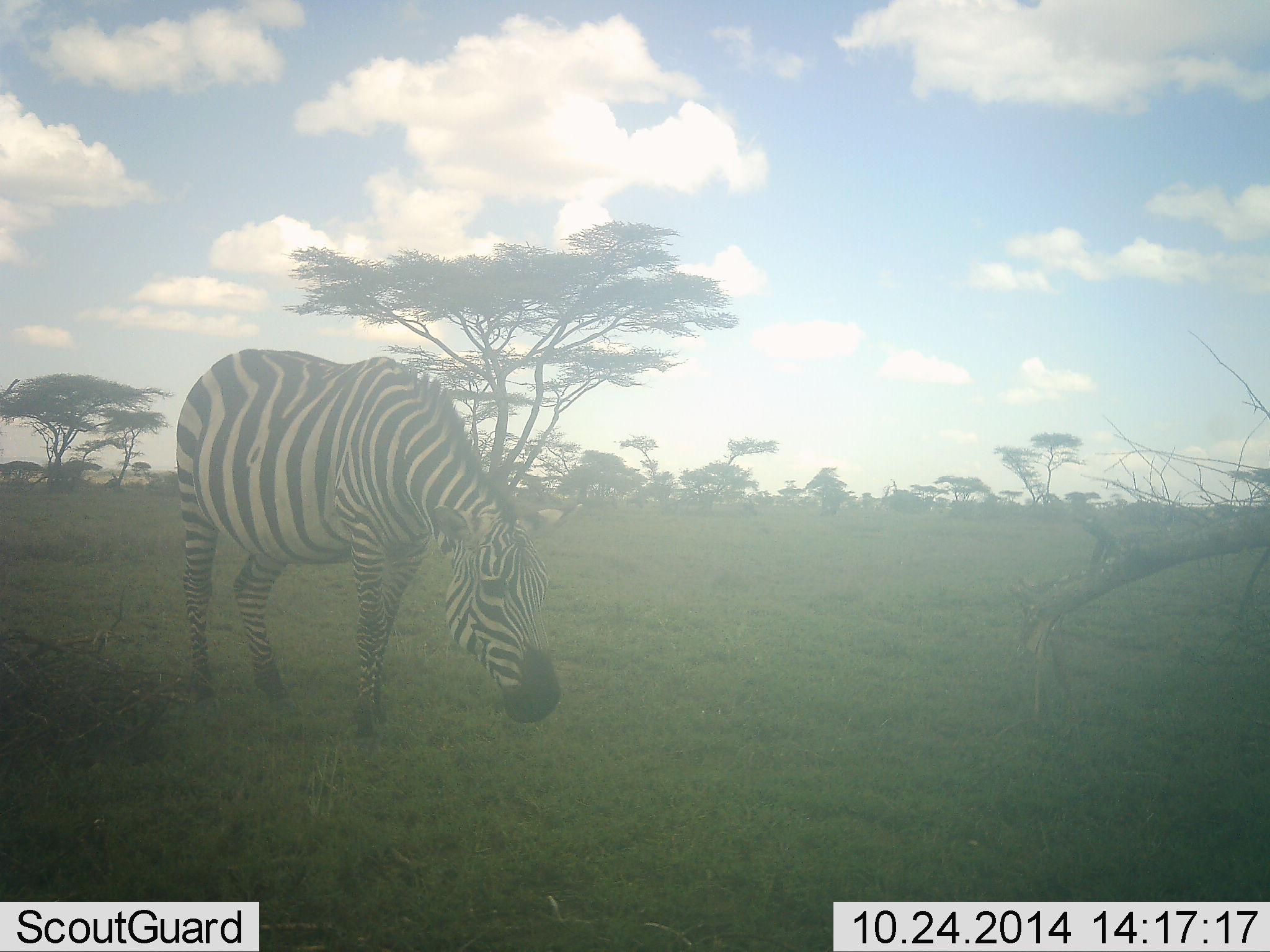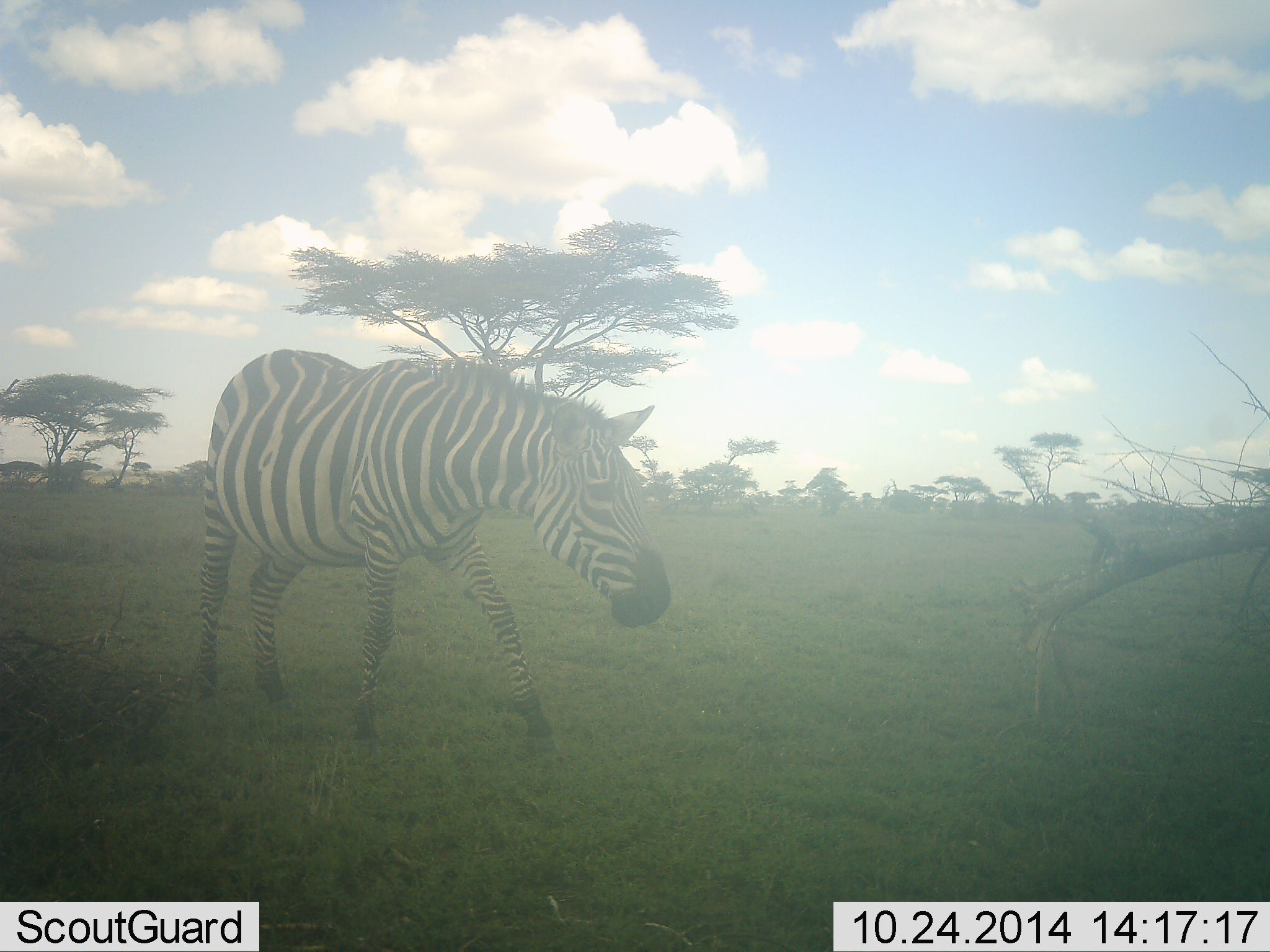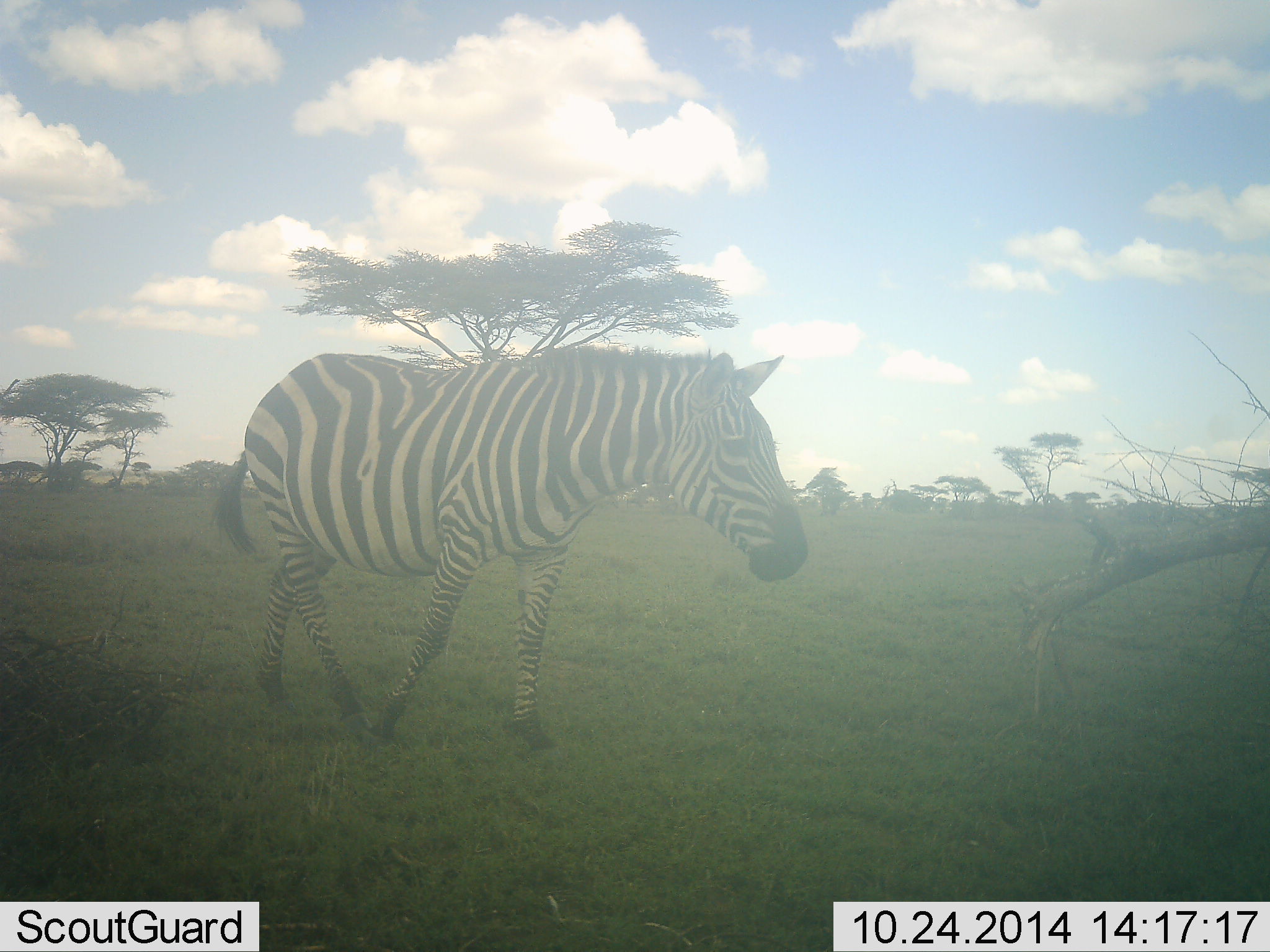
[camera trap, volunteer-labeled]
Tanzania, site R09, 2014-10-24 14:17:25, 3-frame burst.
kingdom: Animalia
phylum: Chordata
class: Mammalia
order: Perissodactyla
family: Equidae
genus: Equus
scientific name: Equus quagga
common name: plains zebra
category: zebra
Zebra (plains zebra) (Equus quagga), count 1. Behavior (volunteer vote fractions): standing 20%, resting 0%, moving 80%, interacting 0%. Young present (vote fraction): 0%. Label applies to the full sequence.